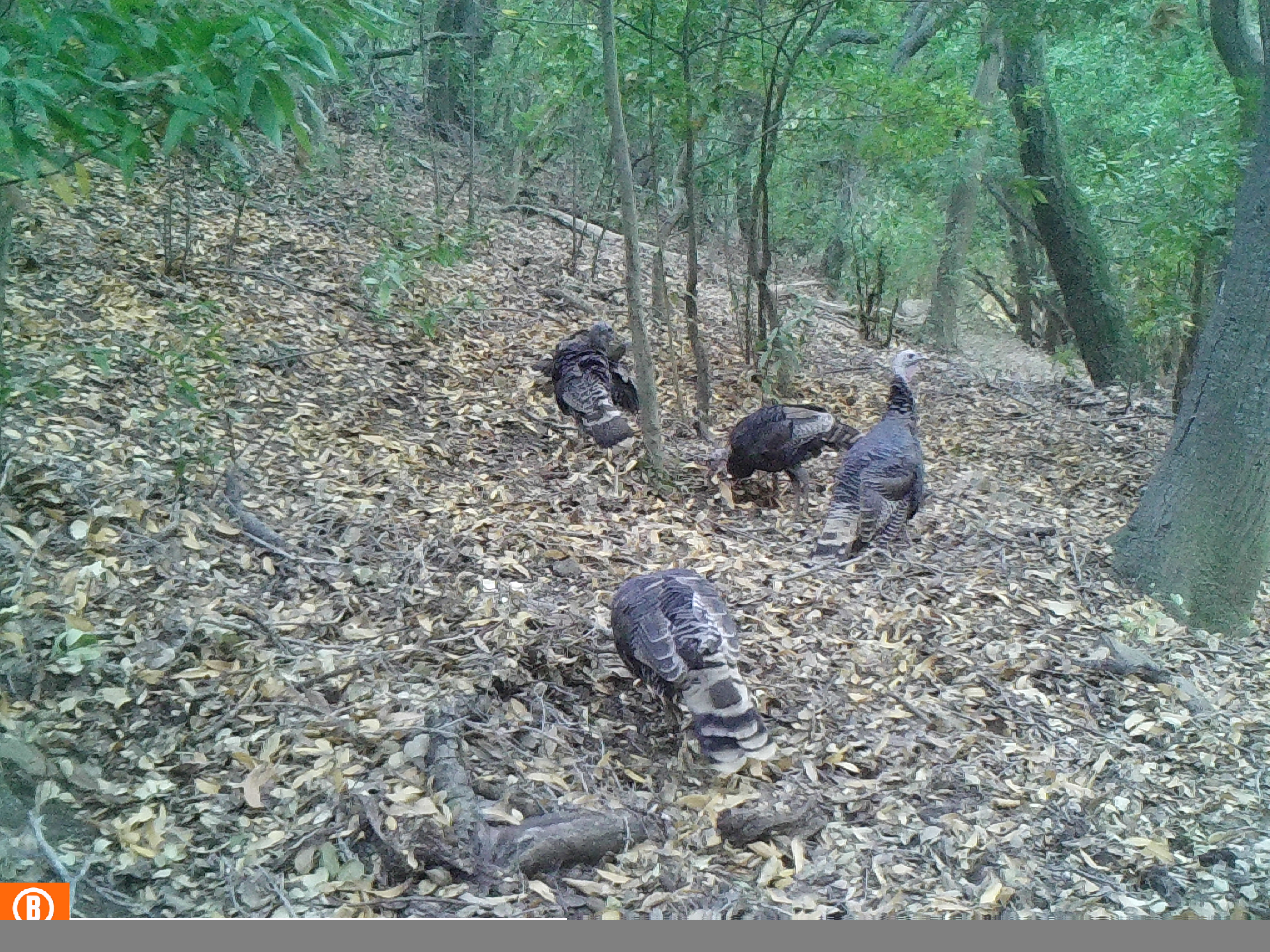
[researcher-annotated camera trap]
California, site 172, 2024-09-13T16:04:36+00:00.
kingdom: Animalia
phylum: Chordata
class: Aves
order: Galliformes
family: Phasianidae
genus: Meleagris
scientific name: Meleagris gallopavo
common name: turkey